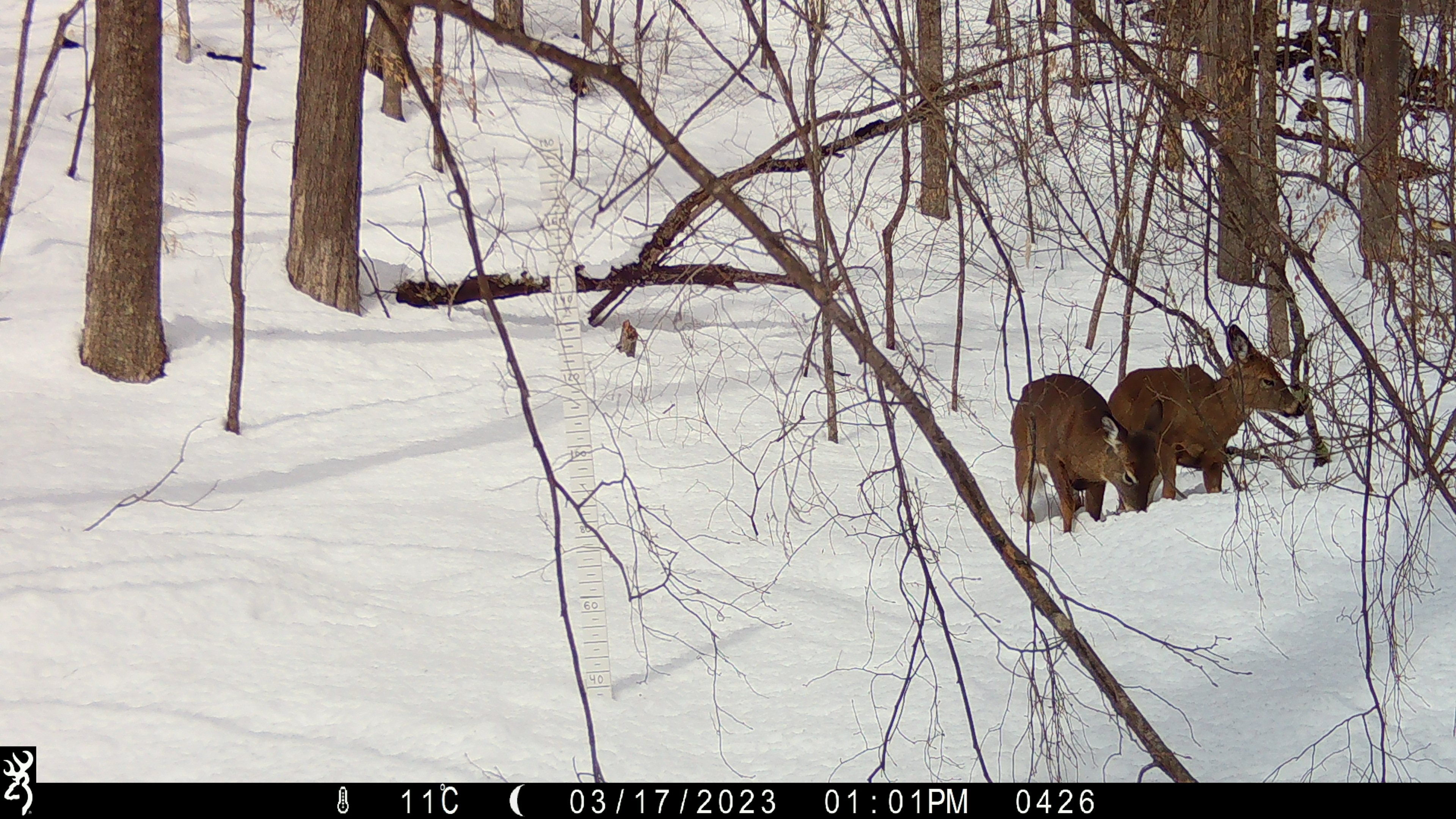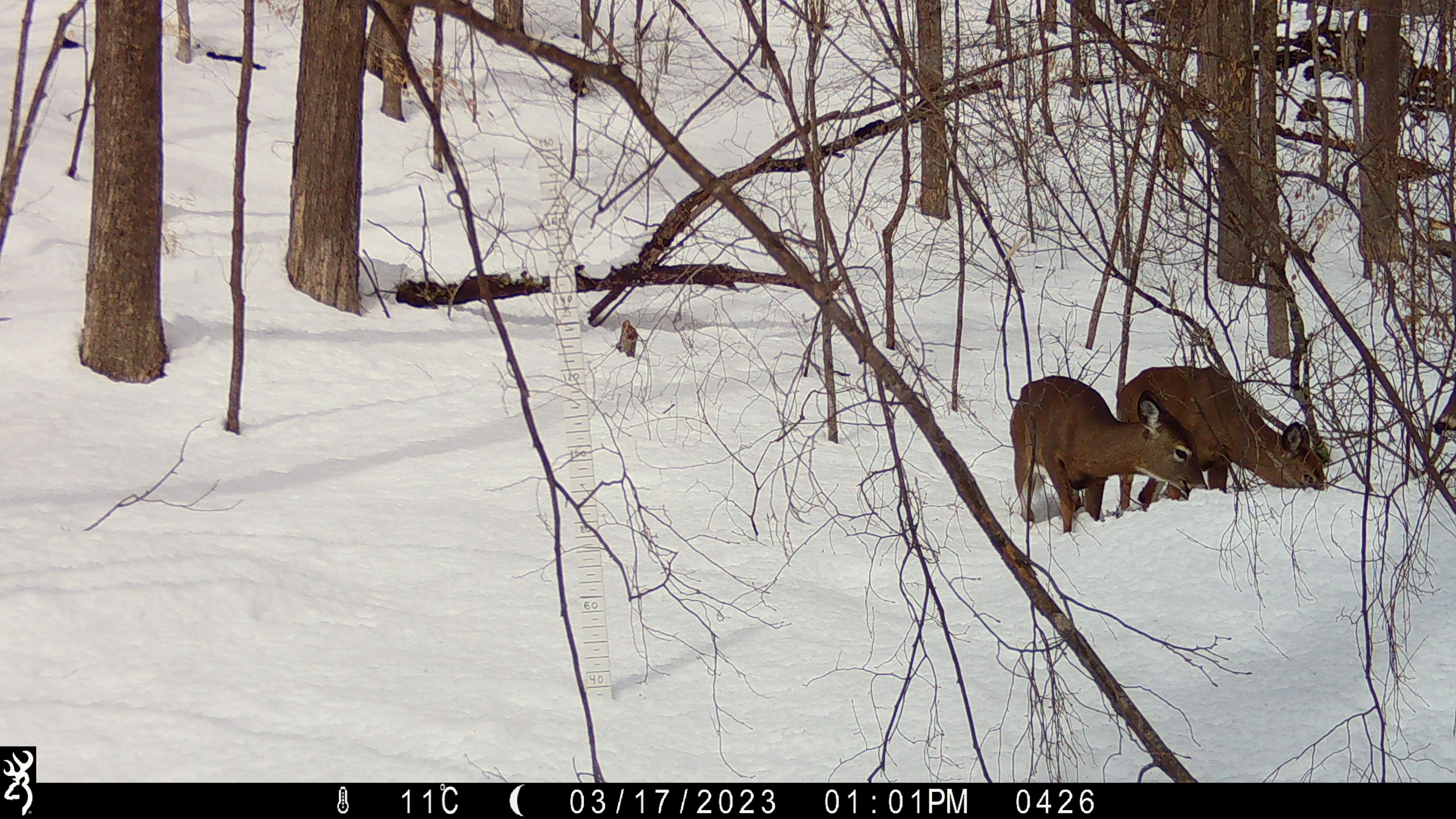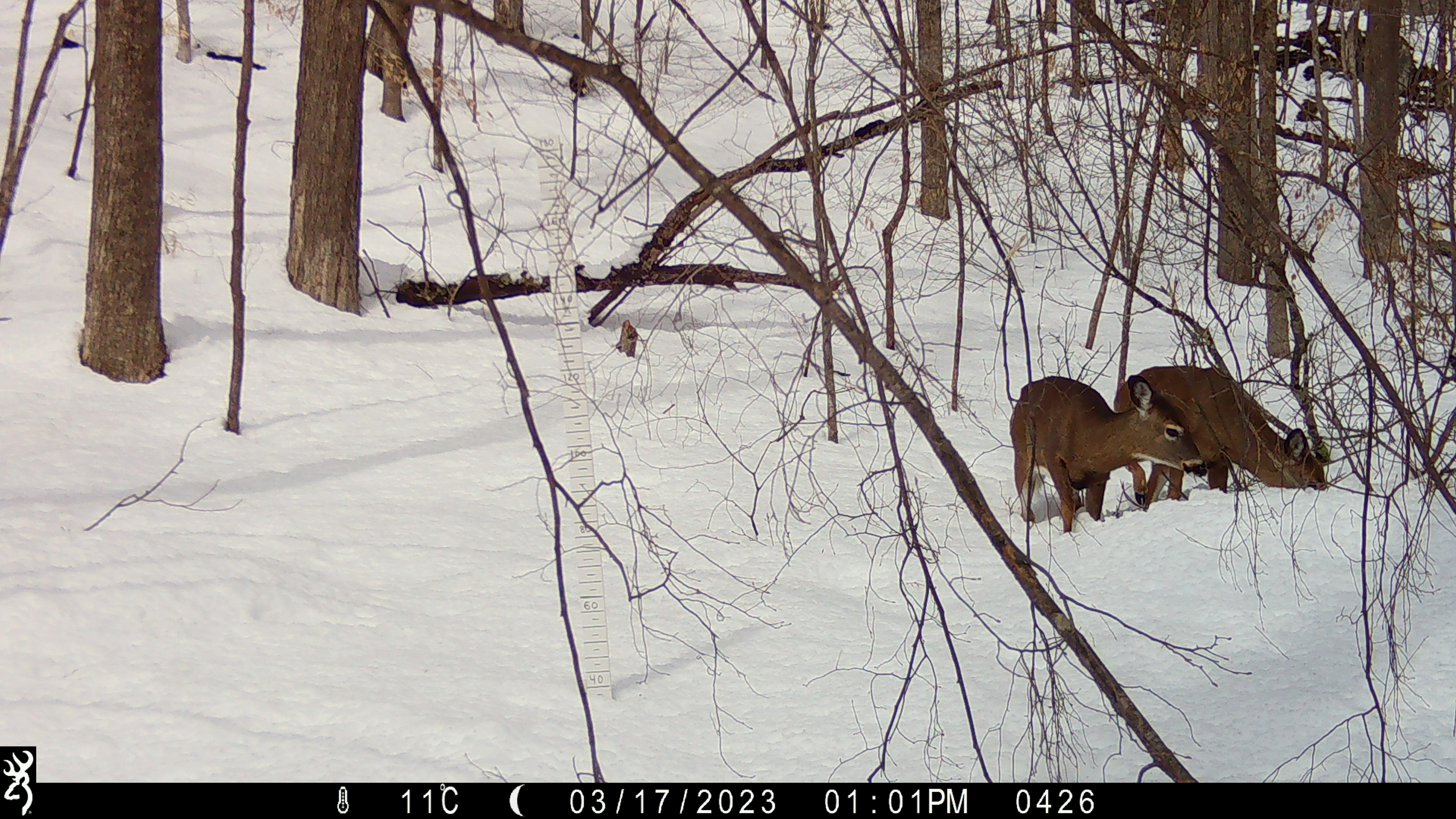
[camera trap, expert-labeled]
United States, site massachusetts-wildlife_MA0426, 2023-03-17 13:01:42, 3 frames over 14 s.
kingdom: Animalia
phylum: Chordata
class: Mammalia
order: Artiodactyla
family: Cervidae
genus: Odocoileus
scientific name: Odocoileus virginianus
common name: white-tailed deer